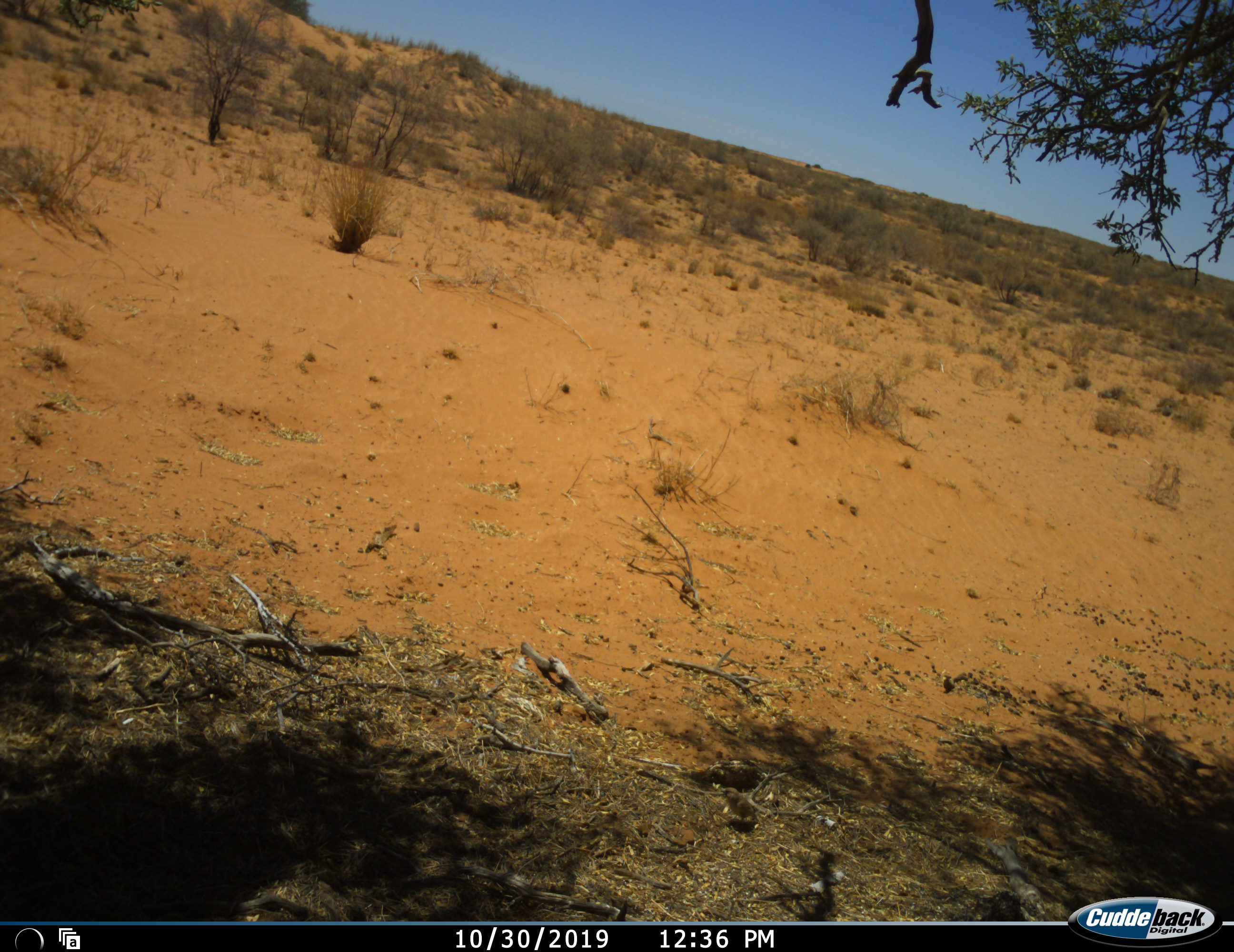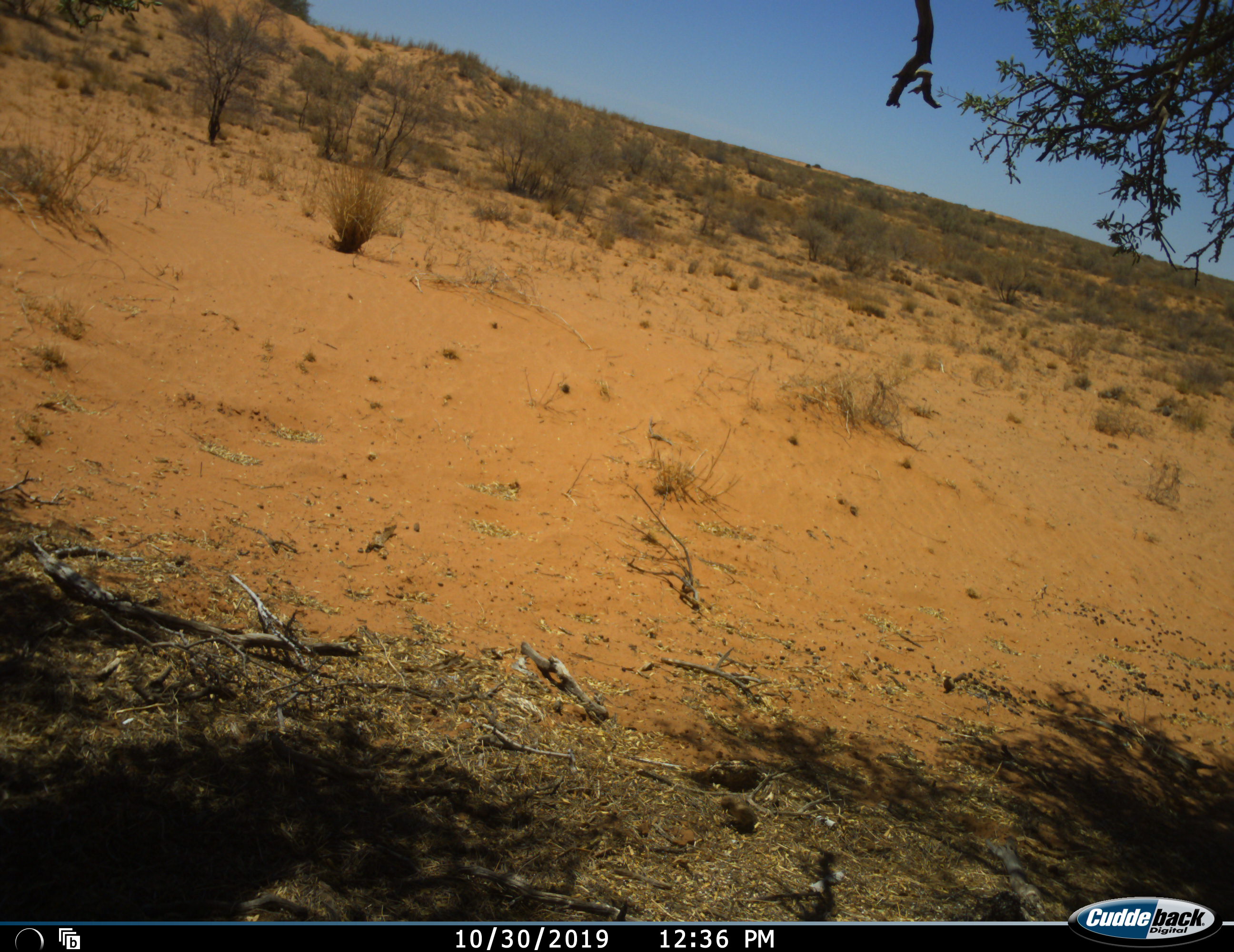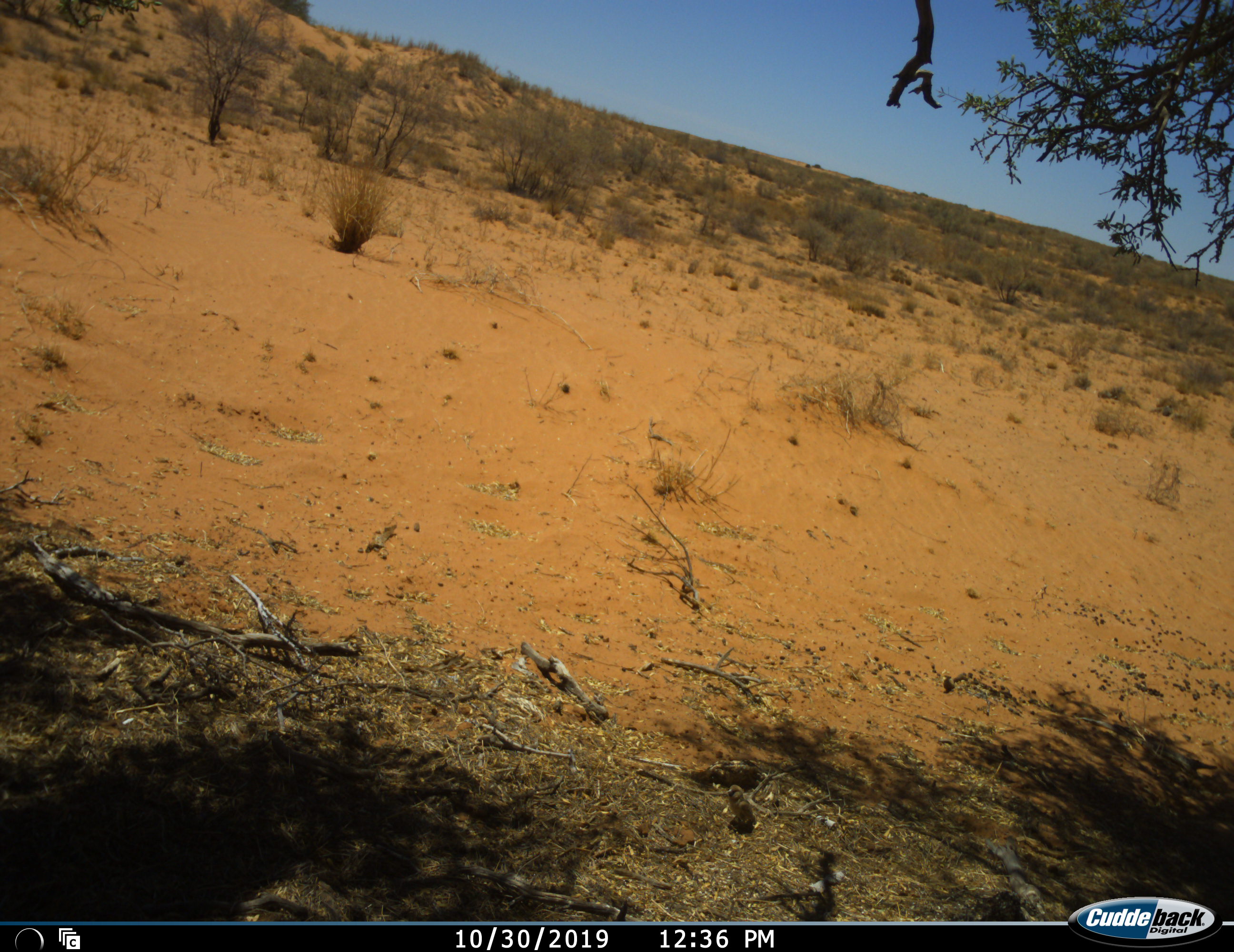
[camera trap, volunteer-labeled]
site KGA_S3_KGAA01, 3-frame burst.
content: unidentified animal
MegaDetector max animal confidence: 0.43